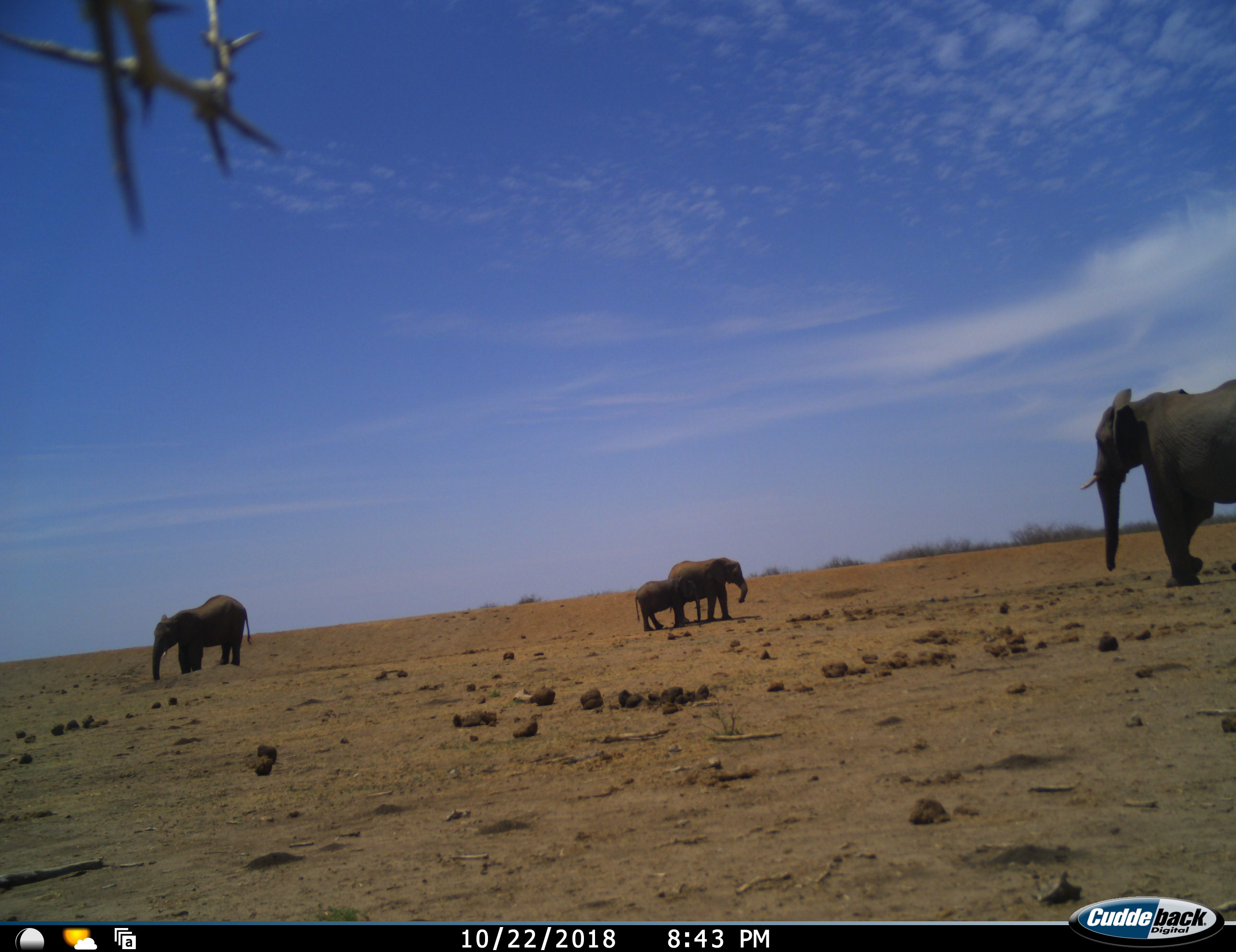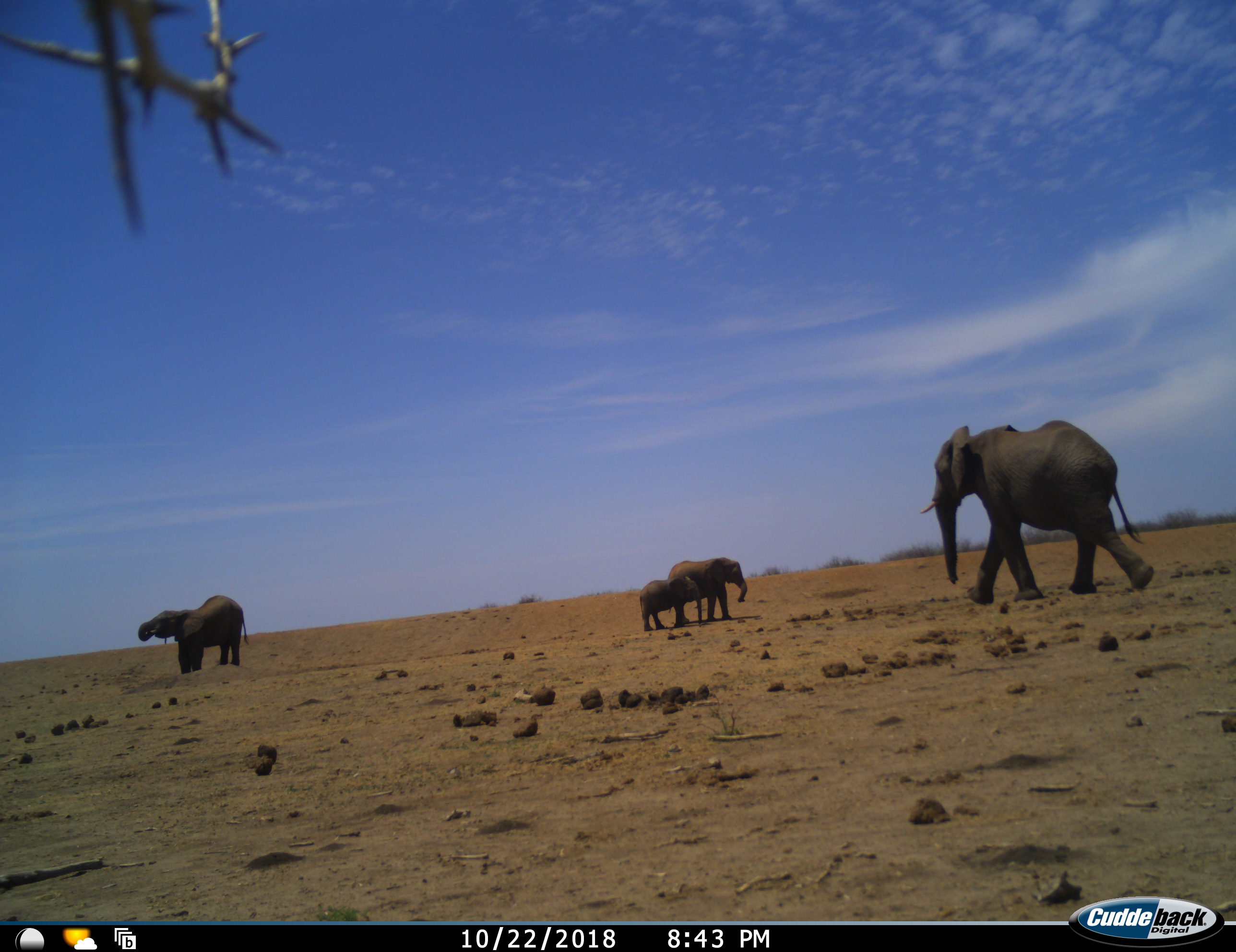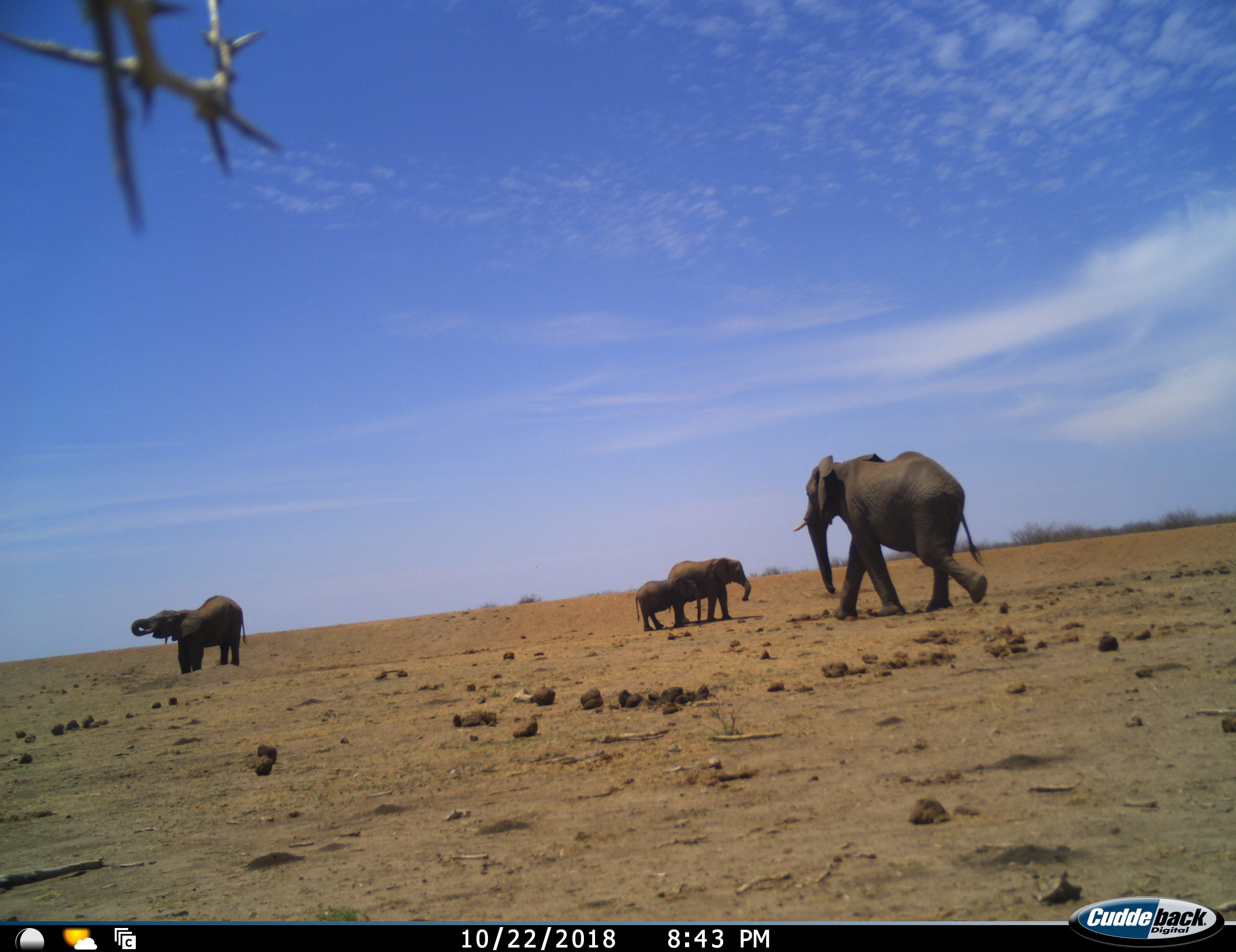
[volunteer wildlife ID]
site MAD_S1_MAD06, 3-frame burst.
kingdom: Animalia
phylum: Chordata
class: Mammalia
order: Proboscidea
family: Elephantidae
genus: Loxodonta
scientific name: Loxodonta africana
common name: african bush elephant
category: elephant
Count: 4.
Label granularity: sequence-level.